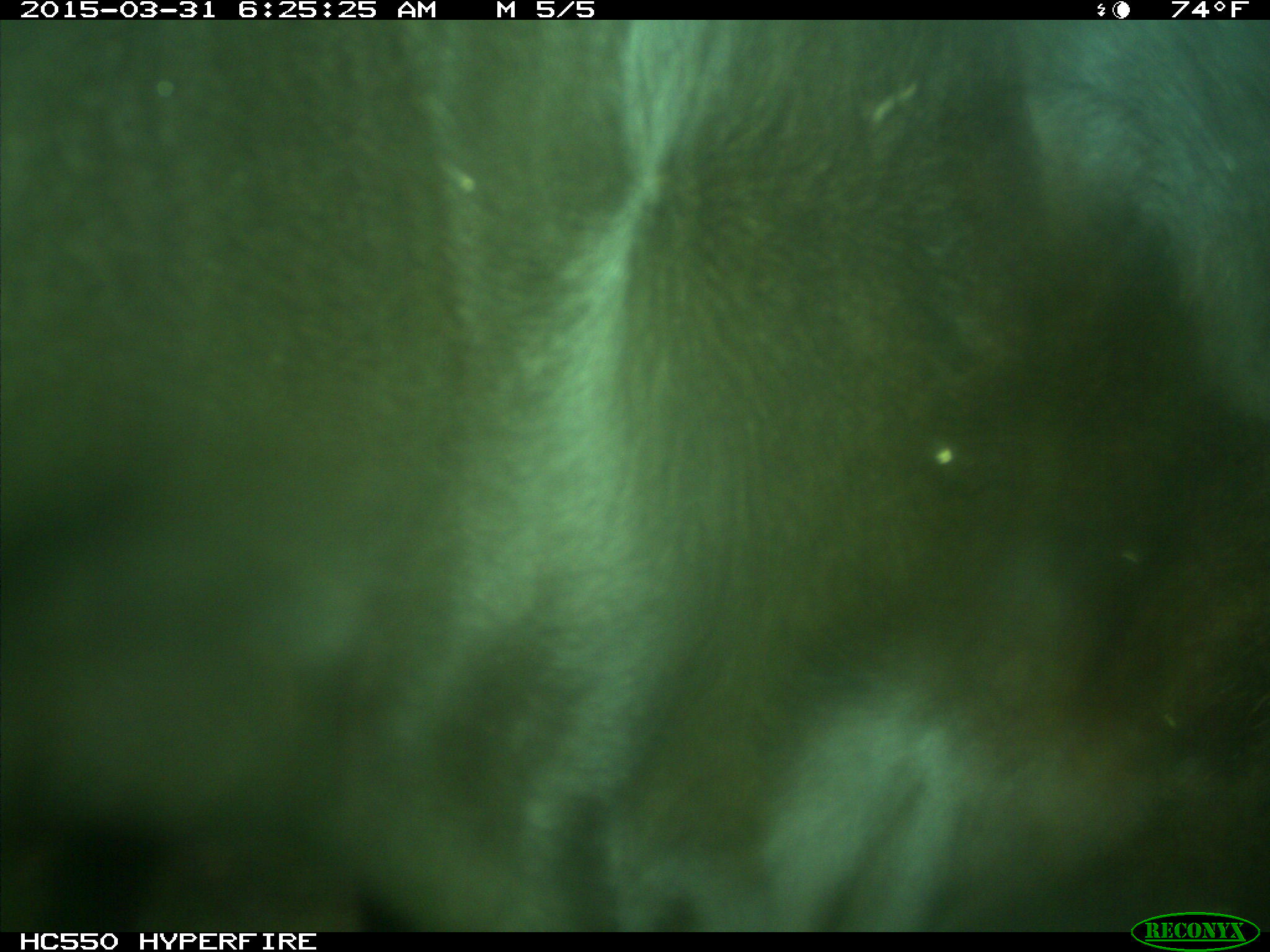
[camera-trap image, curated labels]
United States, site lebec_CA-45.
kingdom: Animalia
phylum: Chordata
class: Mammalia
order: Artiodactyla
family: Bovidae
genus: Bos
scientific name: Bos taurus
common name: domestic cow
Bos taurus (domestic cow).